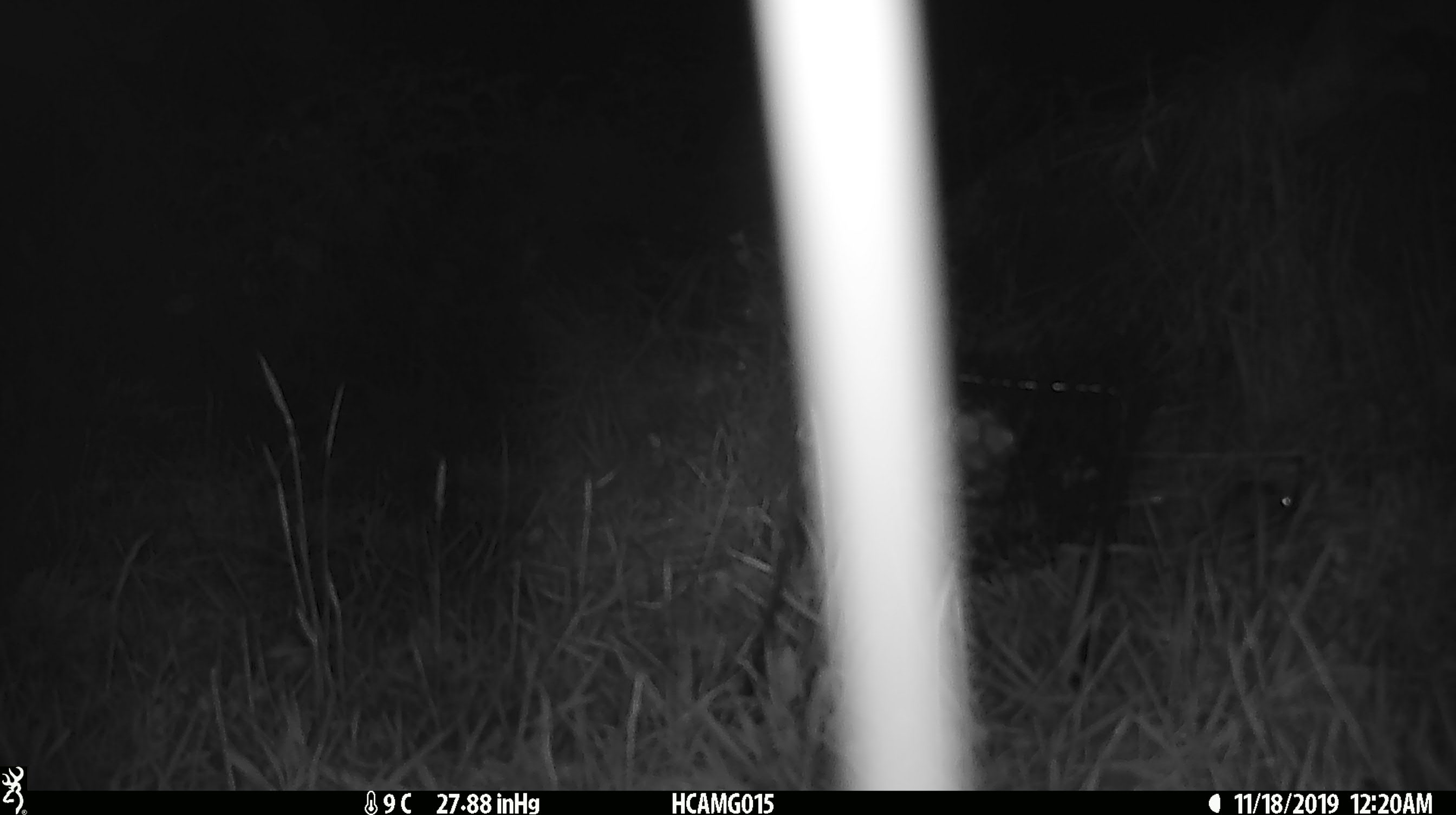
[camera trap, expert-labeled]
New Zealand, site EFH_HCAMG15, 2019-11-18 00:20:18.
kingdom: Animalia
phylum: Chordata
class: Mammalia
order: Rodentia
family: Muridae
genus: Mus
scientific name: Mus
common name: mouse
Mouse (Mus).